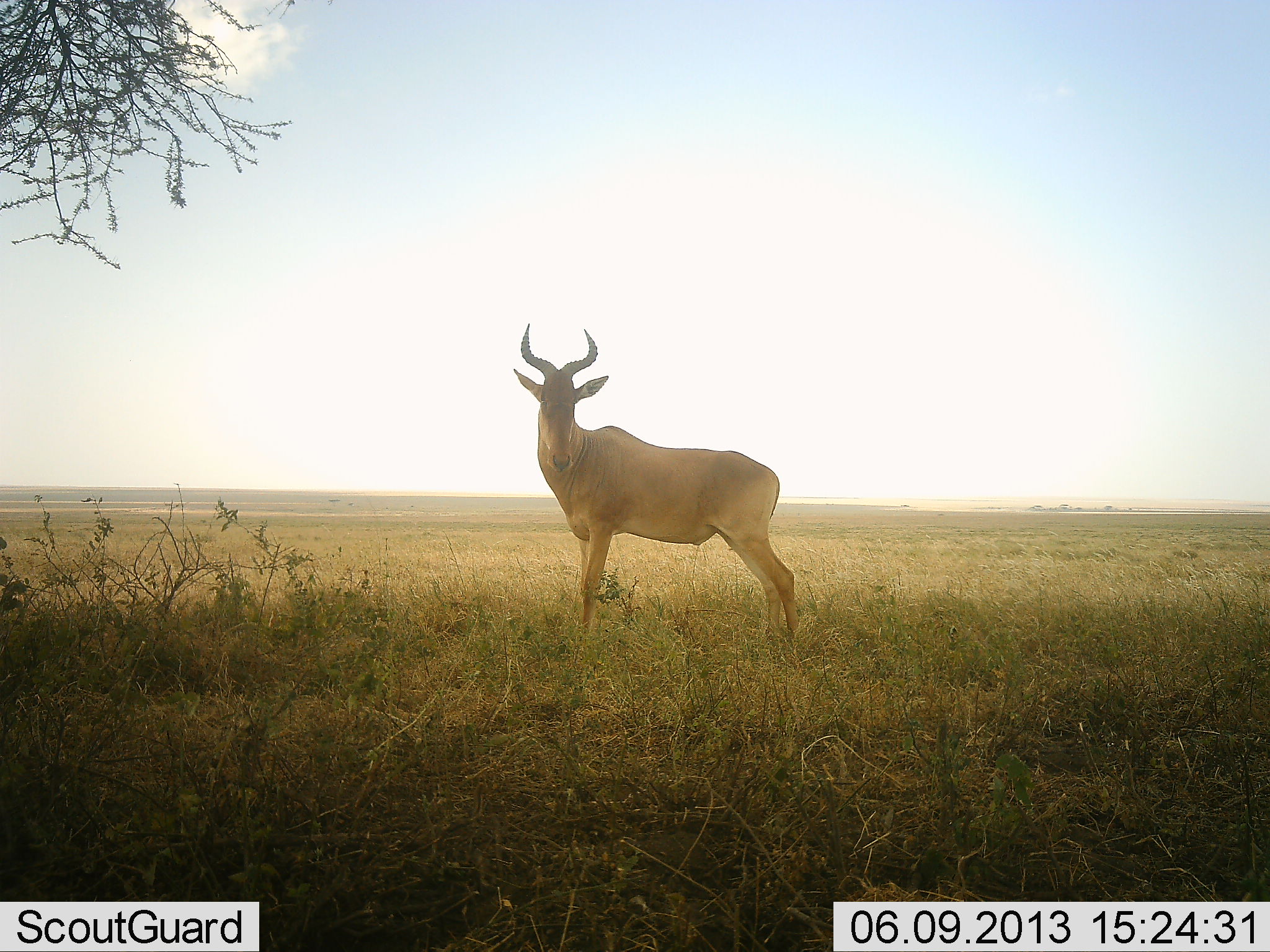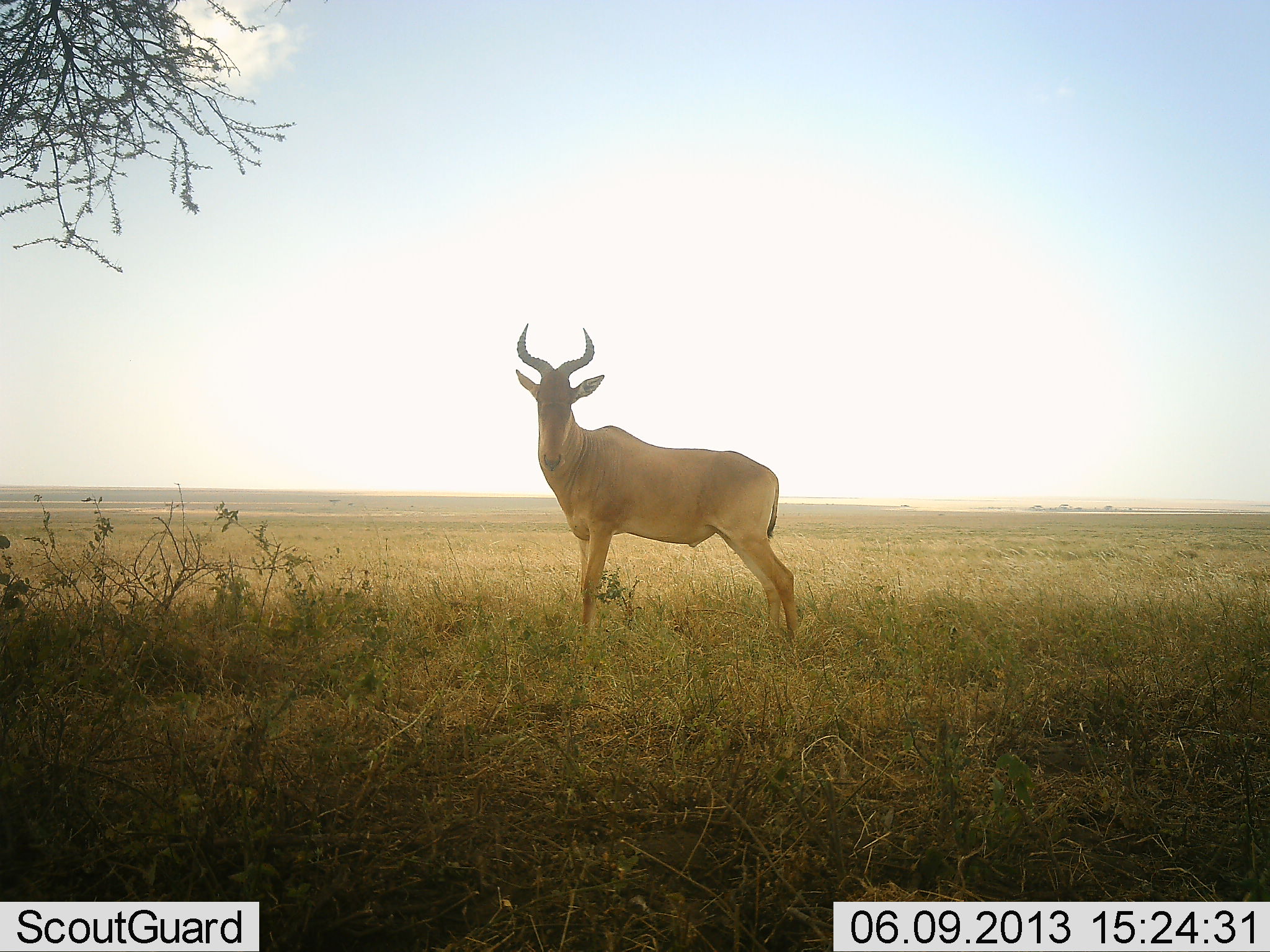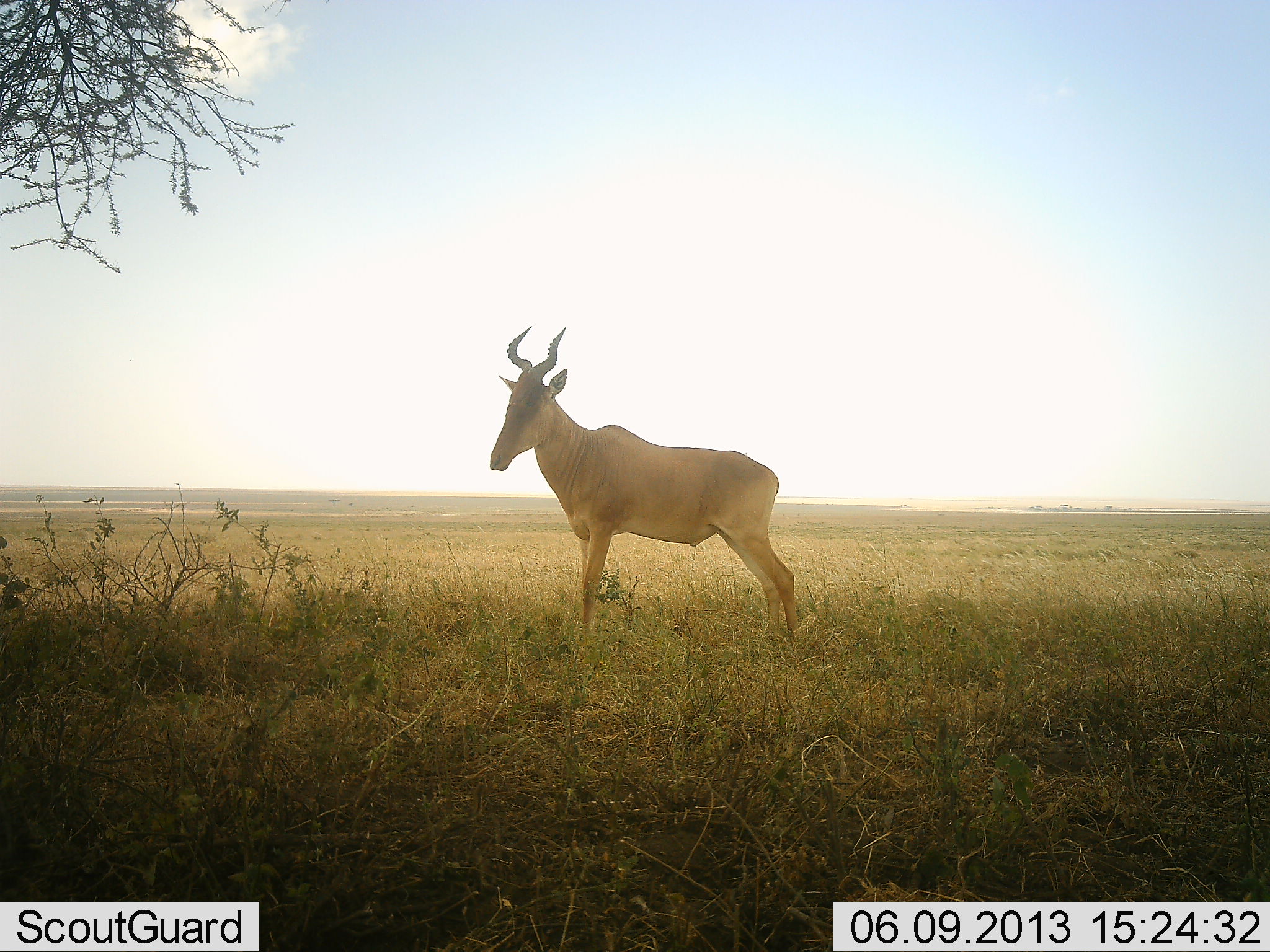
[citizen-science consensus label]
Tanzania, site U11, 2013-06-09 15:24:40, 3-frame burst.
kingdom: Animalia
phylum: Chordata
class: Mammalia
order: Artiodactyla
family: Bovidae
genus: Alcelaphus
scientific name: Alcelaphus buselaphus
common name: hartebeest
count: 1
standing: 95%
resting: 0%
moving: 8%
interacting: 3%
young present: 0%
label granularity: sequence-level